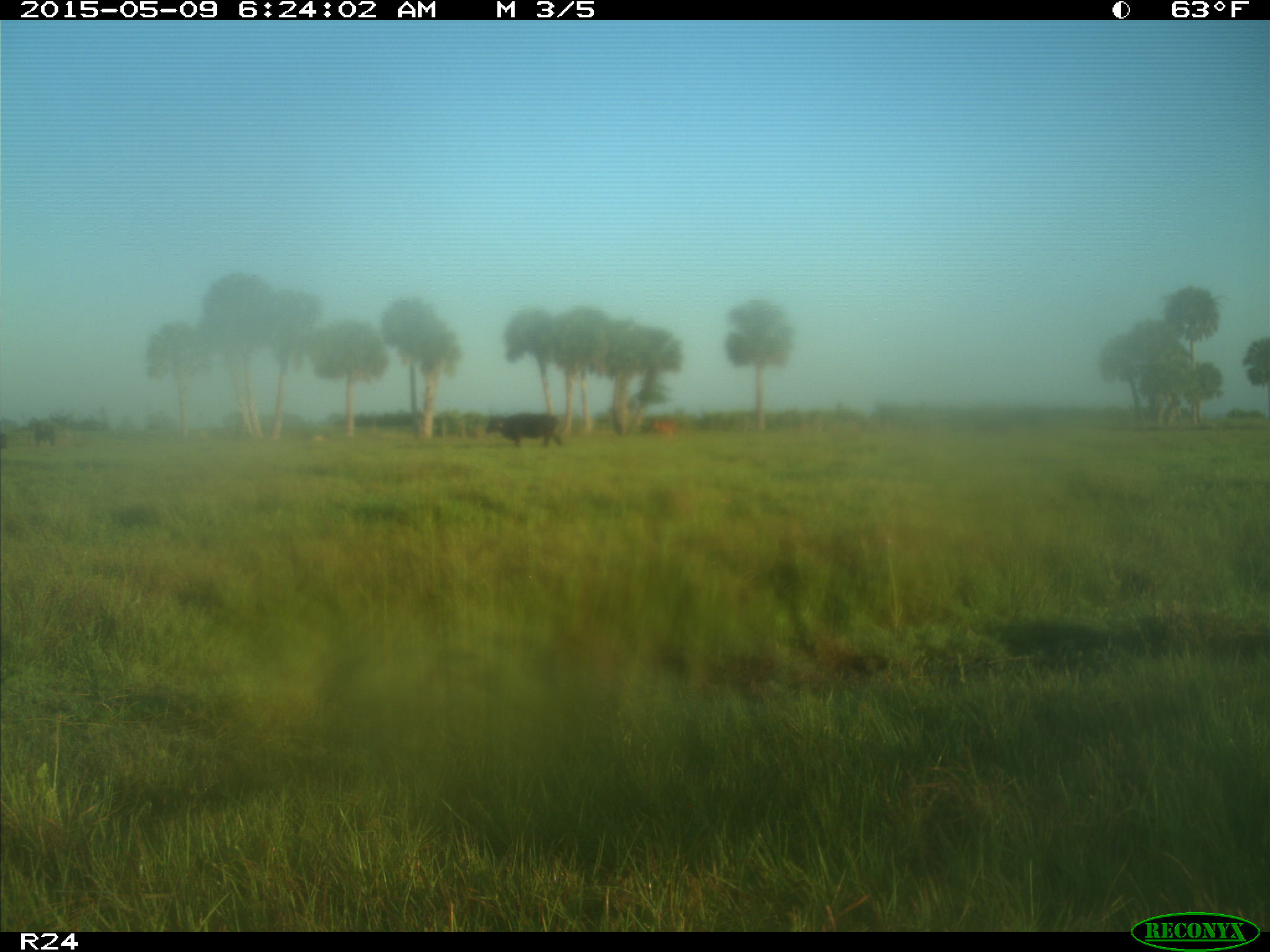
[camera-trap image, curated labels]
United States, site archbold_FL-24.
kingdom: Animalia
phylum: Chordata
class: Mammalia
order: Artiodactyla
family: Bovidae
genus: Bos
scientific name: Bos taurus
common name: domestic cow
Bos taurus (domestic cow).